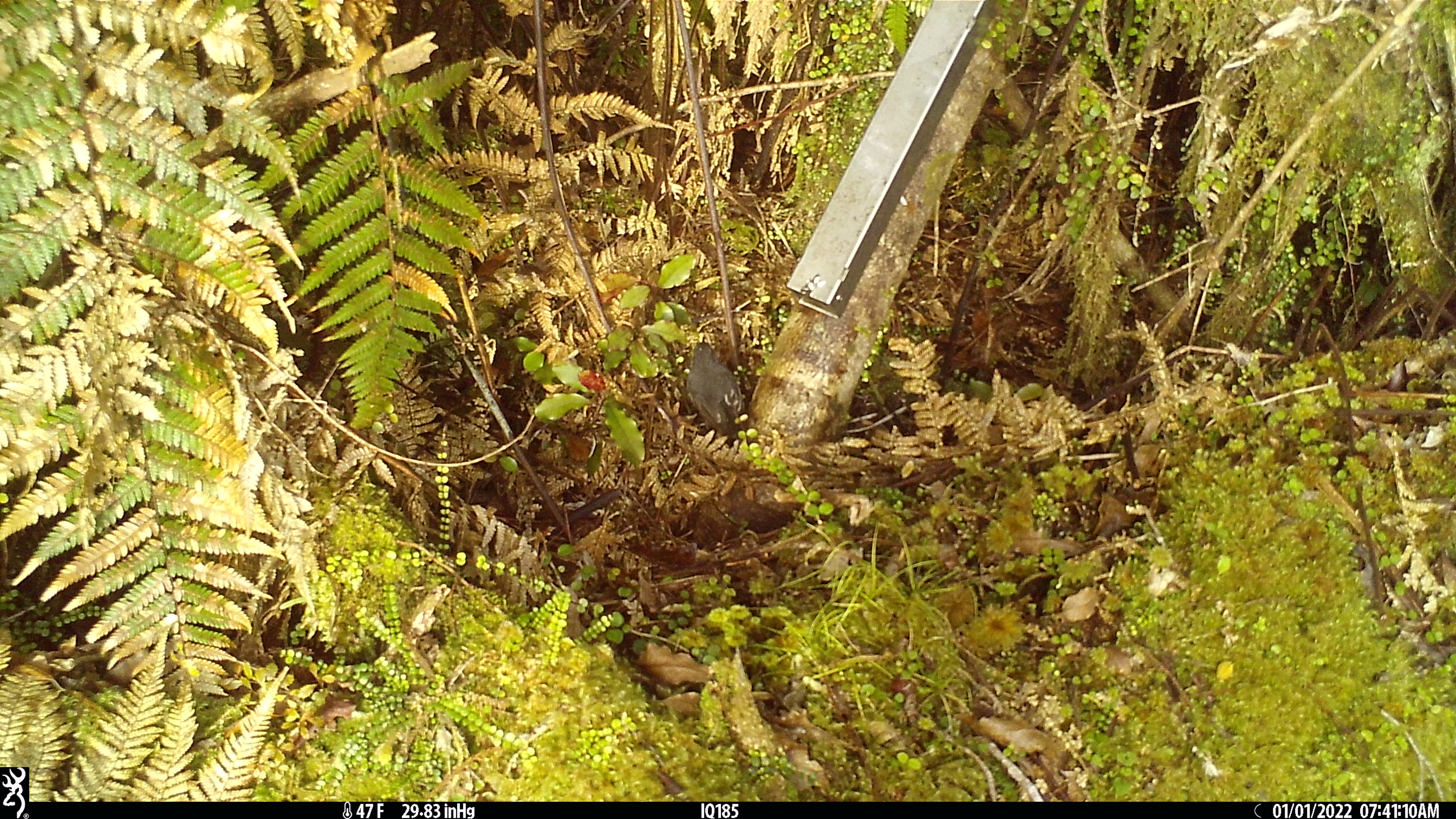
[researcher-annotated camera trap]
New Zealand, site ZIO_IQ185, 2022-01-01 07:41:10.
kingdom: Animalia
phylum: Chordata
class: Aves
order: Passeriformes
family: Petroicidae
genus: Petroica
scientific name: Petroica australis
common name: new zealand robin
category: robin